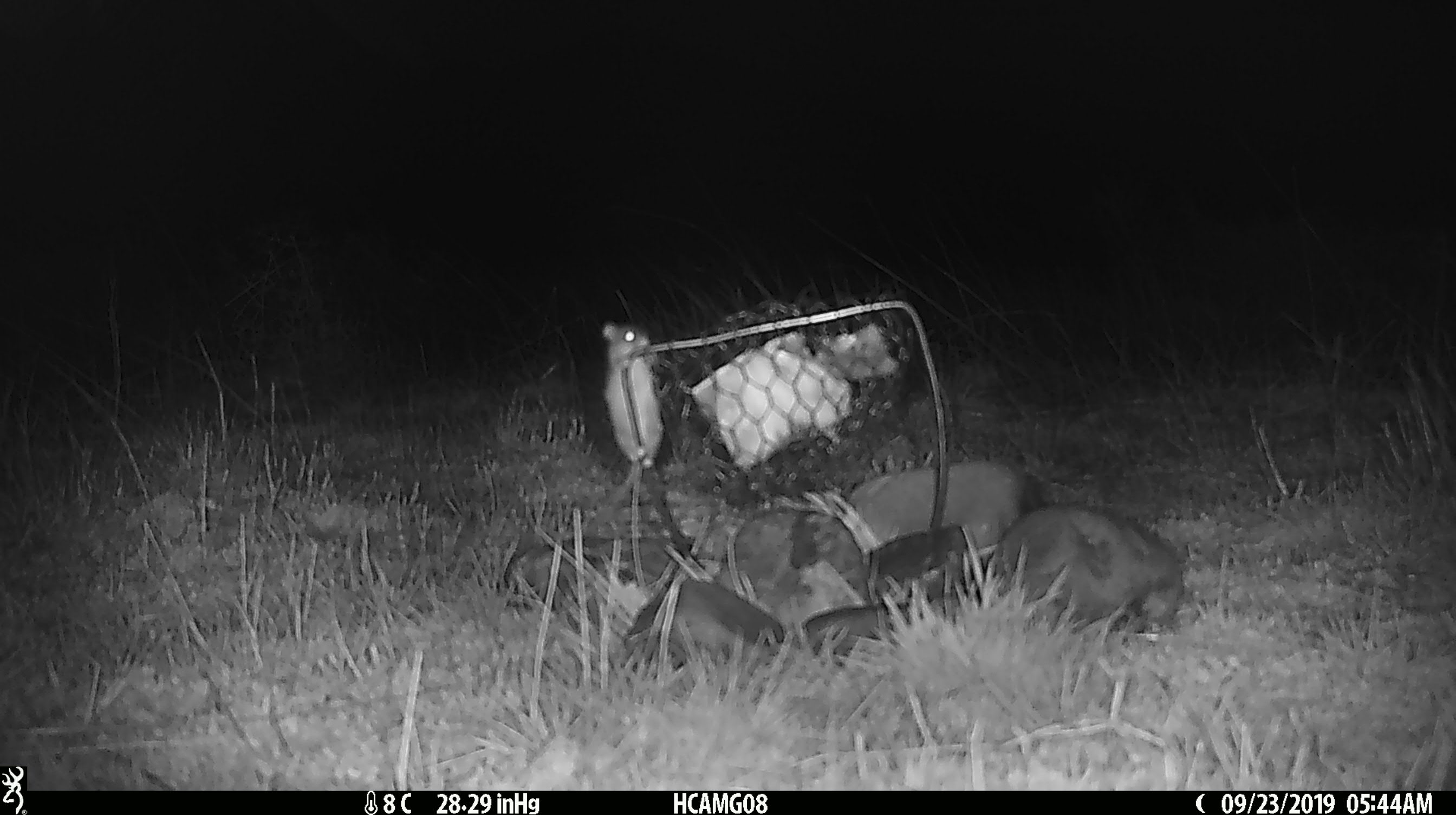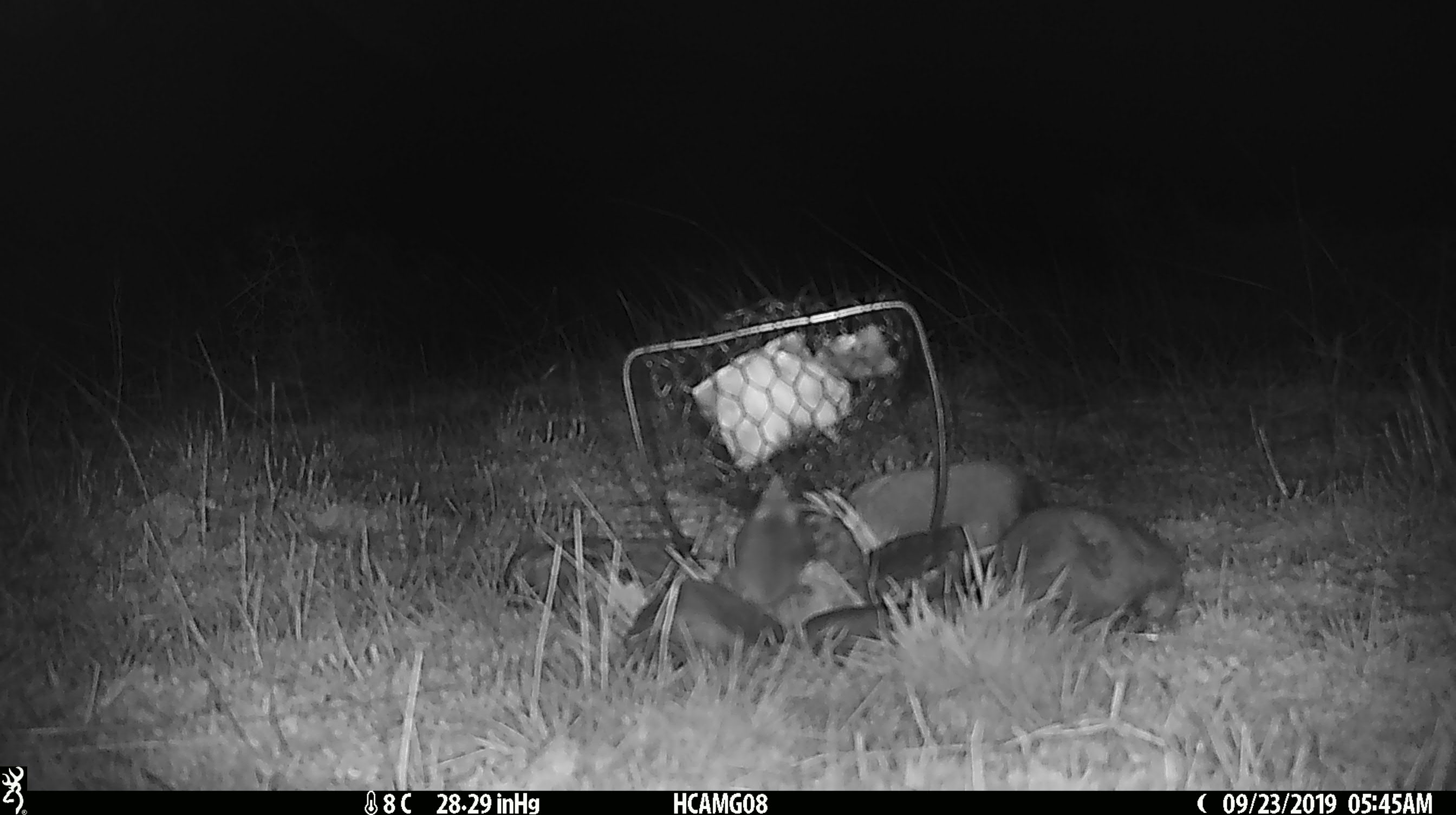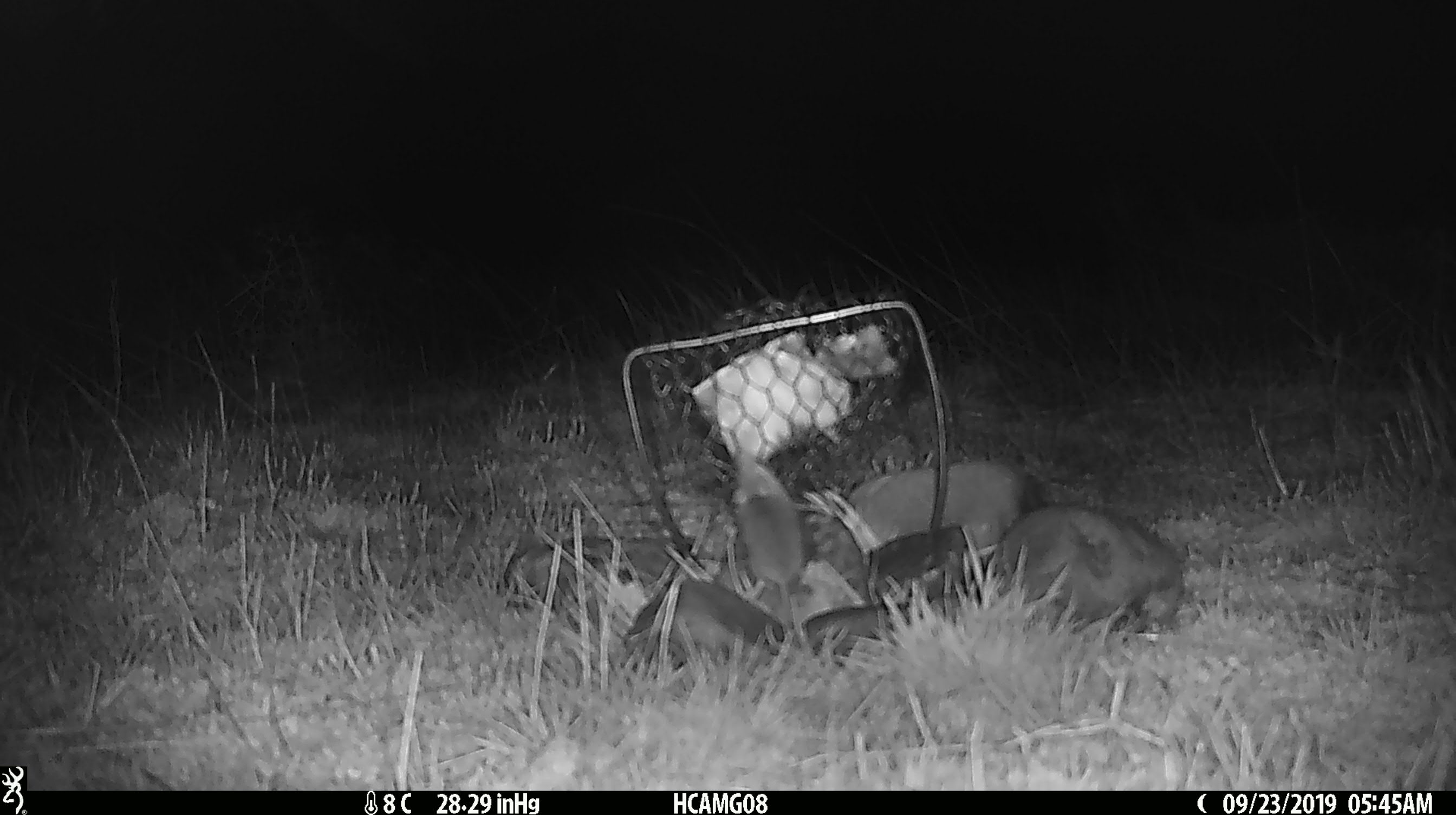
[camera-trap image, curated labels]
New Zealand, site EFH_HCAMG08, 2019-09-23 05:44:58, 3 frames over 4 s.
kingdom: Animalia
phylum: Chordata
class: Mammalia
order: Rodentia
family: Muridae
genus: Mus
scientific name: Mus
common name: mouse